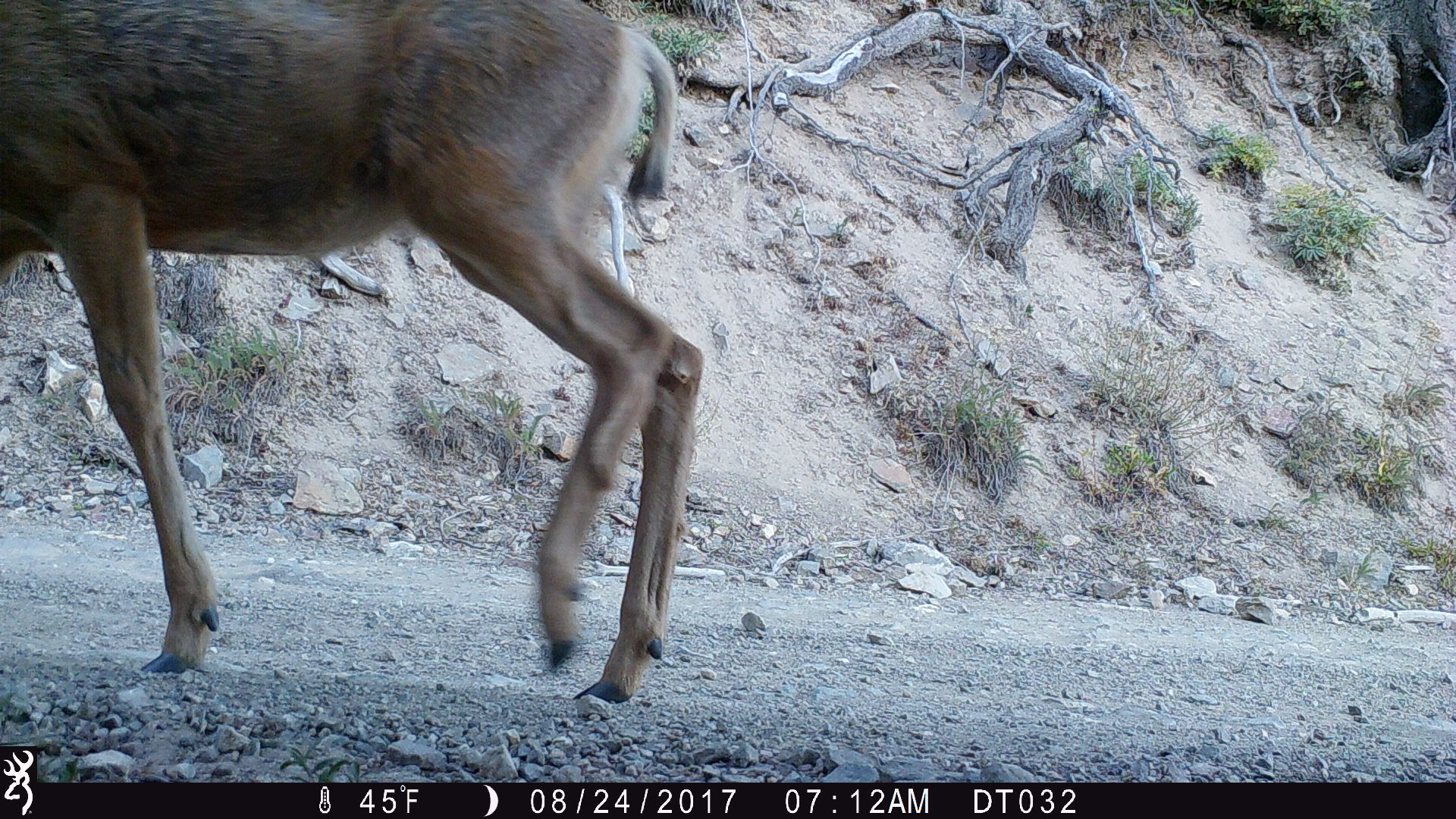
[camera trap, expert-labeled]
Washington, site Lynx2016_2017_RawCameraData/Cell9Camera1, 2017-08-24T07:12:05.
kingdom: Animalia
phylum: Chordata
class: Mammalia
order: Artiodactyla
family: Cervidae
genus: Odocoileus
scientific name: Odocoileus hemionus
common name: mule deer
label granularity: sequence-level